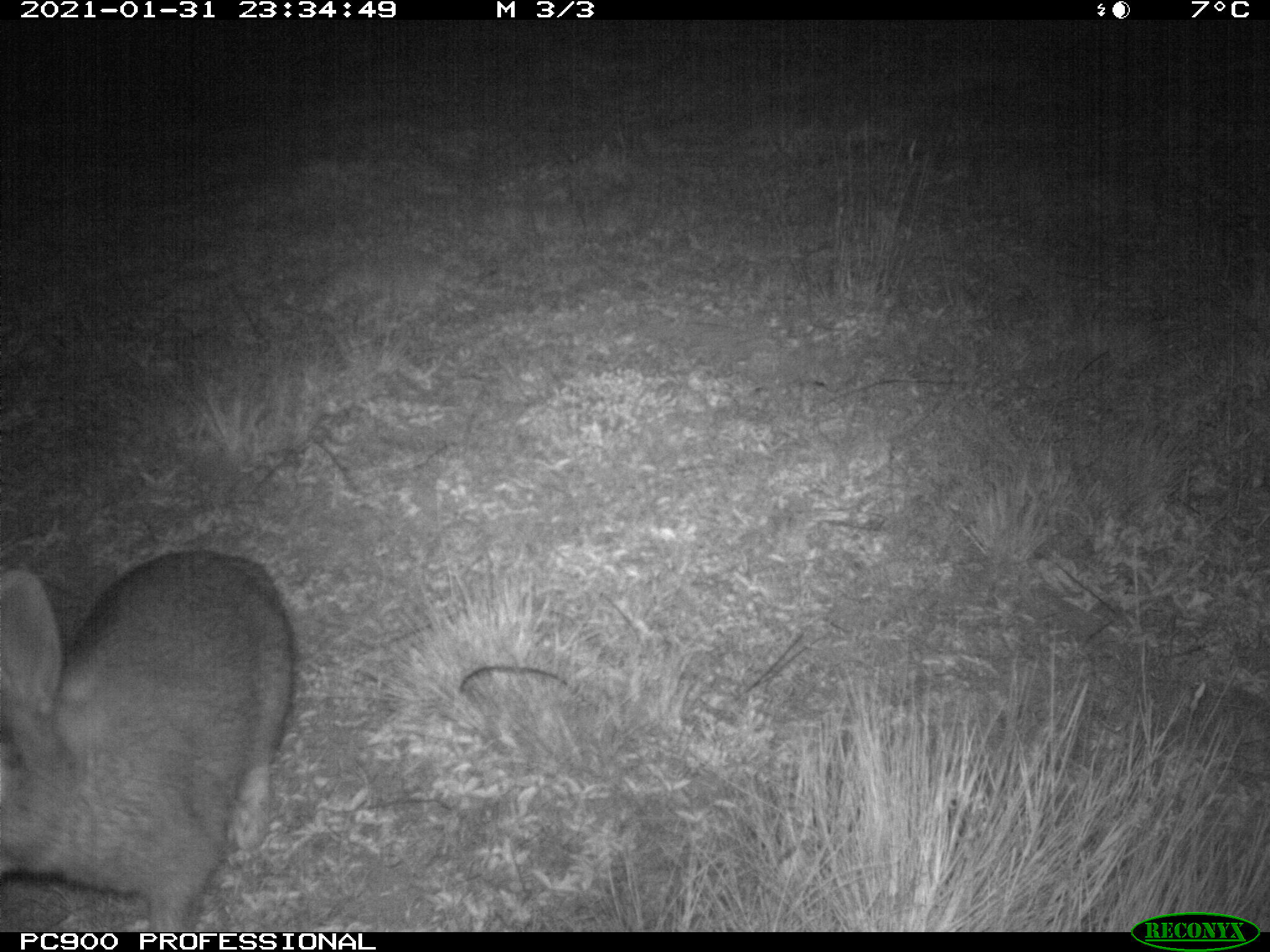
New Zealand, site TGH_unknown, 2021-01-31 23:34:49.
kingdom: Animalia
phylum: Chordata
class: Mammalia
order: Lagomorpha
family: Leporidae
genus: Oryctolagus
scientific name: Oryctolagus cuniculus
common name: european rabbit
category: rabbit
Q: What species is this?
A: Rabbit (european rabbit) (Oryctolagus cuniculus).